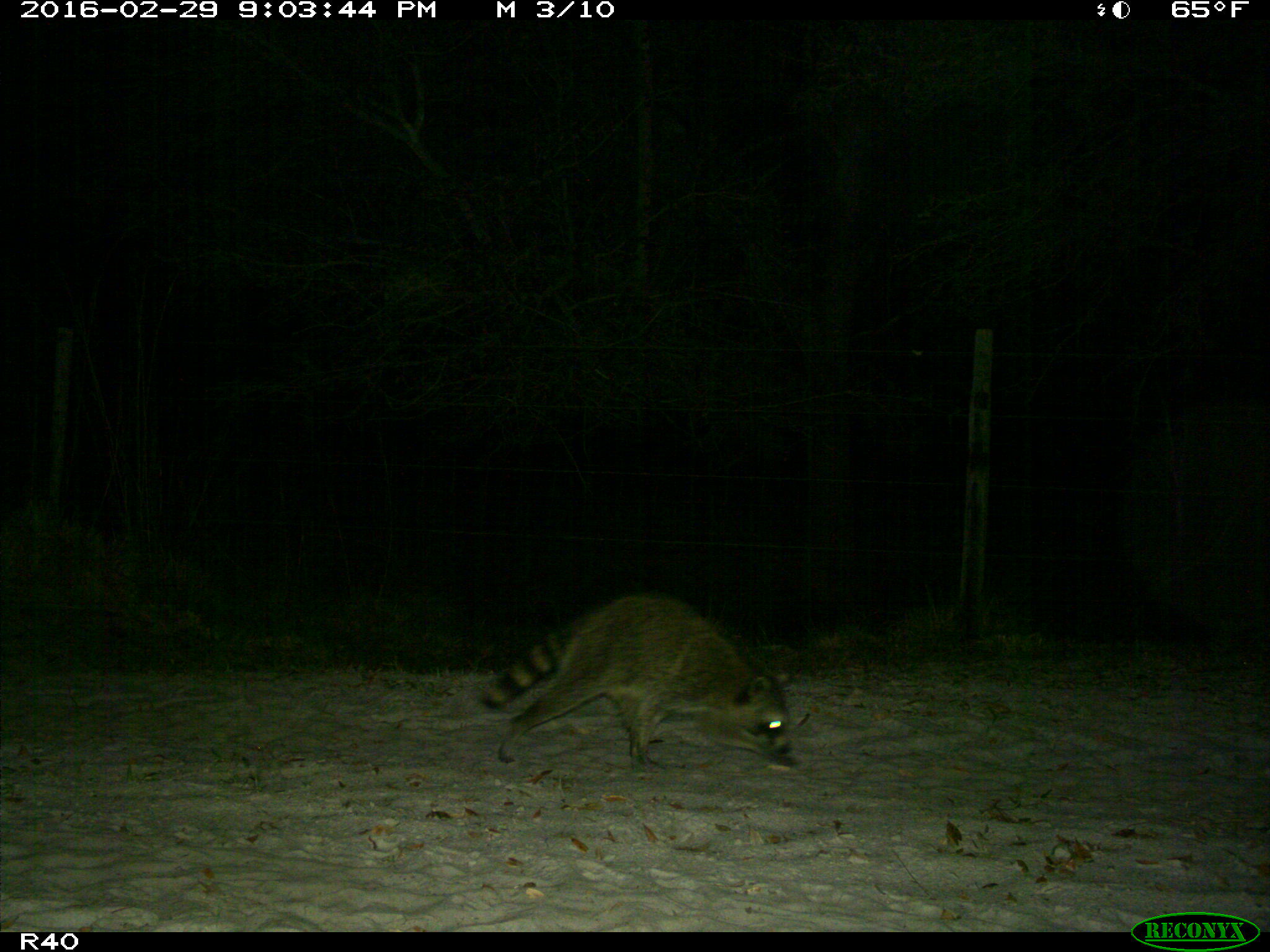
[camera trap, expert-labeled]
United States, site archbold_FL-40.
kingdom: Animalia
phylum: Chordata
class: Mammalia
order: Carnivora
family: Procyonidae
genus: Procyon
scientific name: Procyon lotor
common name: common raccoon